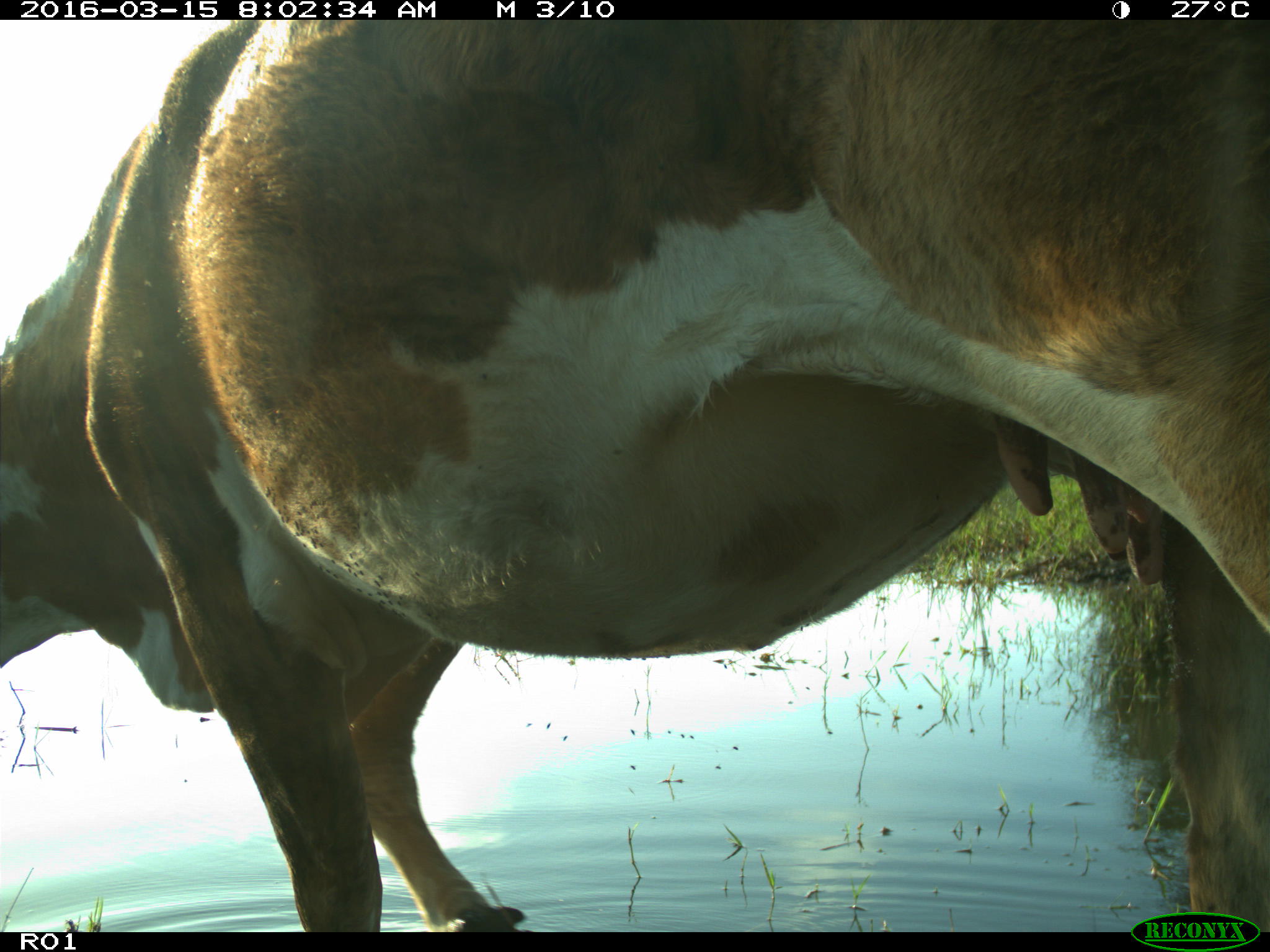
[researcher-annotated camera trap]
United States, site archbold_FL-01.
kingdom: Animalia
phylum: Chordata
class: Mammalia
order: Artiodactyla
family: Bovidae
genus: Bos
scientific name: Bos taurus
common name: domestic cow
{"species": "Bos taurus (domestic cow)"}